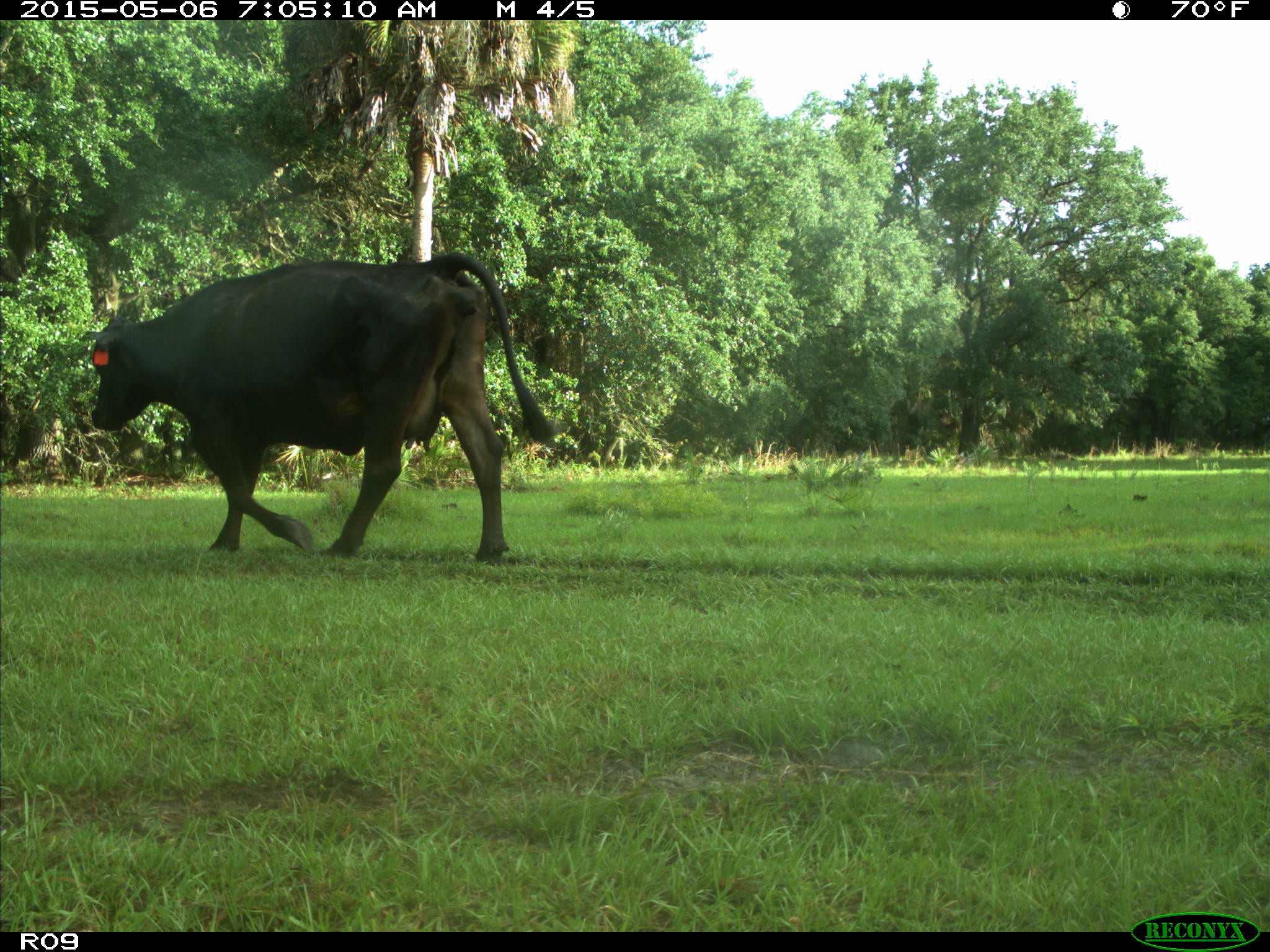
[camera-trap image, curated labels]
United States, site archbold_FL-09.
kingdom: Animalia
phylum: Chordata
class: Mammalia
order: Artiodactyla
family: Bovidae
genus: Bos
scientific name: Bos taurus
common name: domestic cow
Bos taurus (domestic cow).